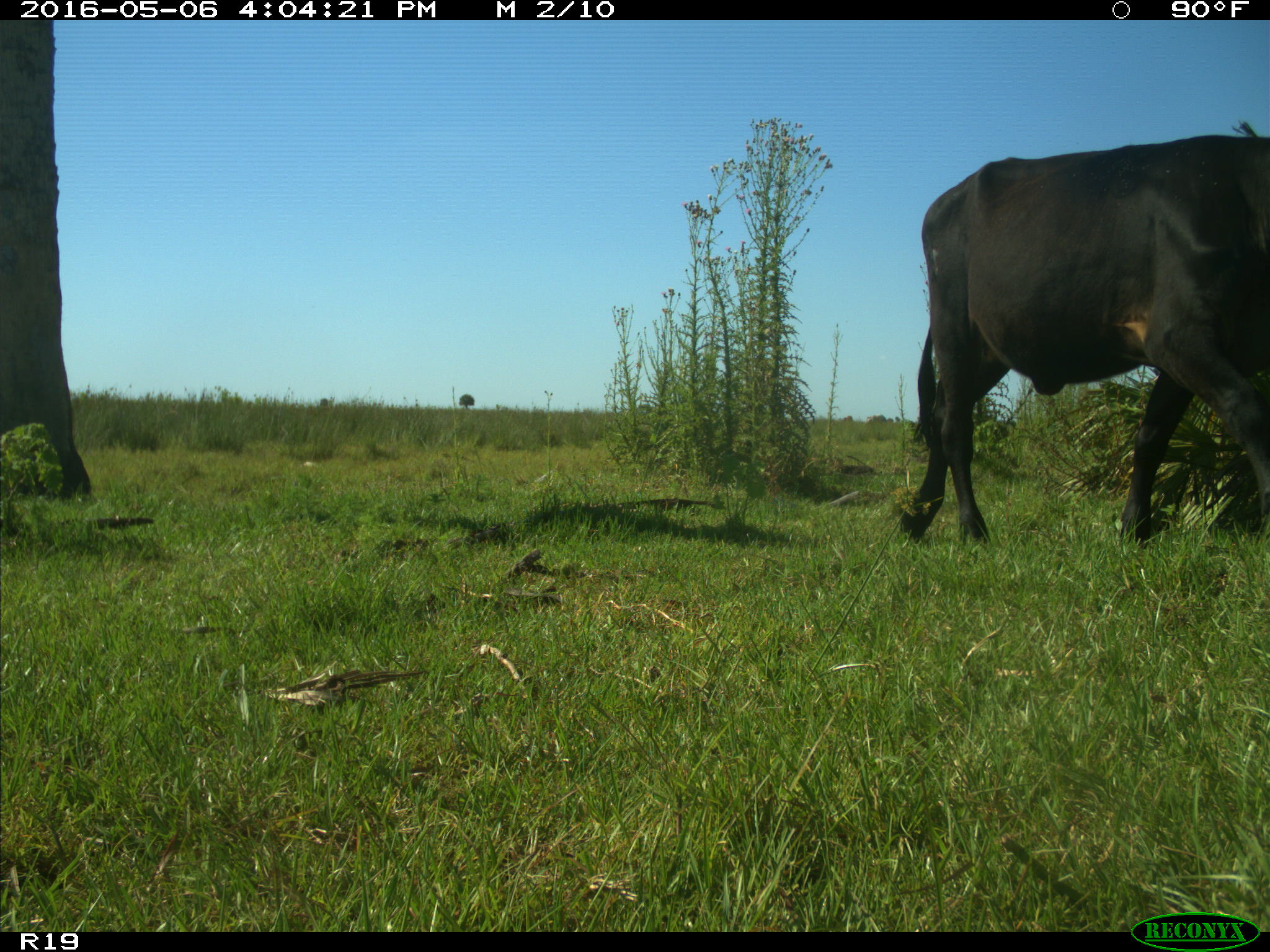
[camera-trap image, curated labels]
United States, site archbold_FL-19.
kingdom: Animalia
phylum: Chordata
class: Mammalia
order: Artiodactyla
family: Bovidae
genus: Bos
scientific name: Bos taurus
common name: domestic cow